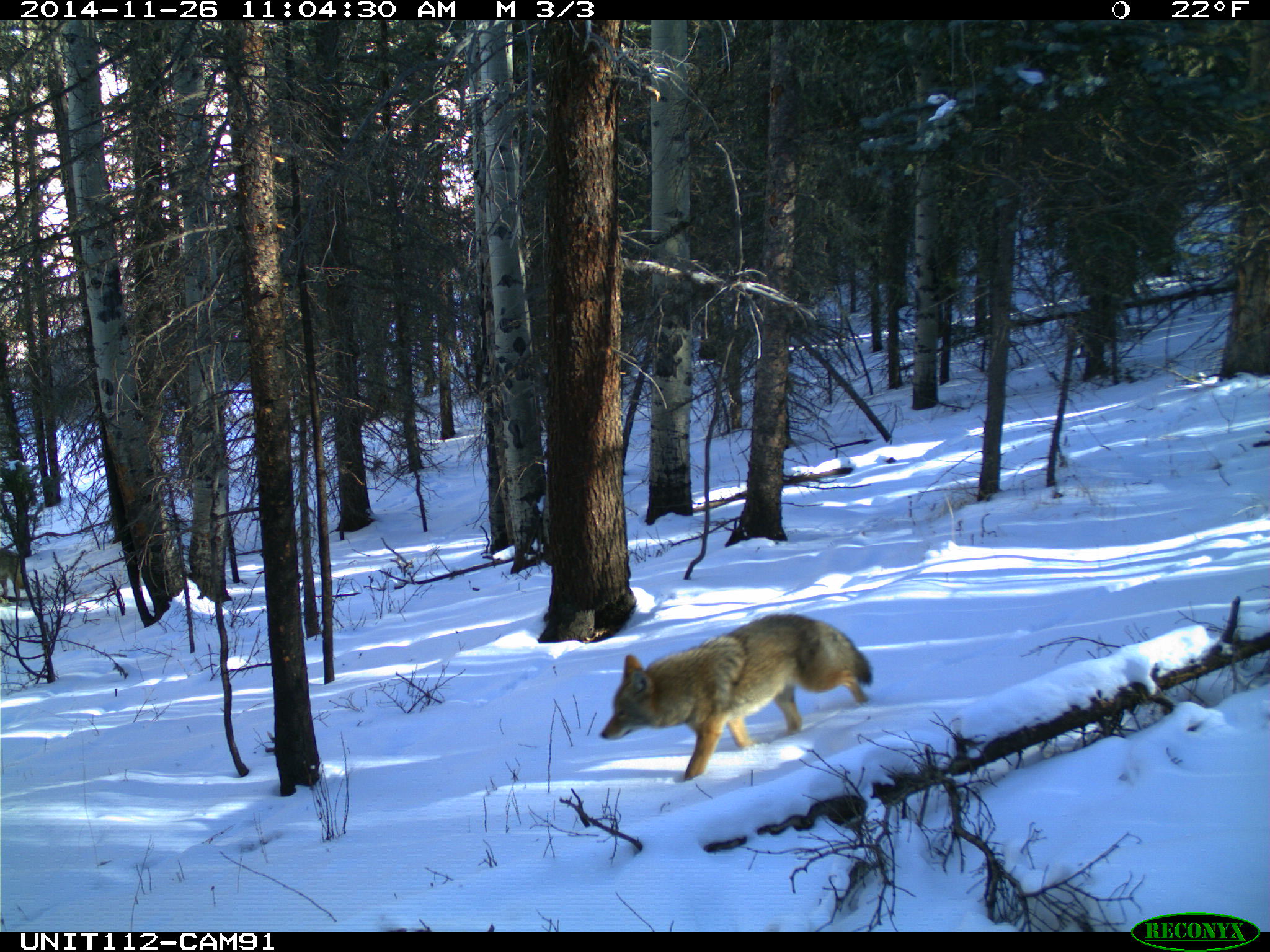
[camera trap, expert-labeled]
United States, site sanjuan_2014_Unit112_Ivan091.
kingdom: Animalia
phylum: Chordata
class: Mammalia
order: Carnivora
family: Canidae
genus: Canis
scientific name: Canis latrans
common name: coyote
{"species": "Canis latrans (coyote)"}